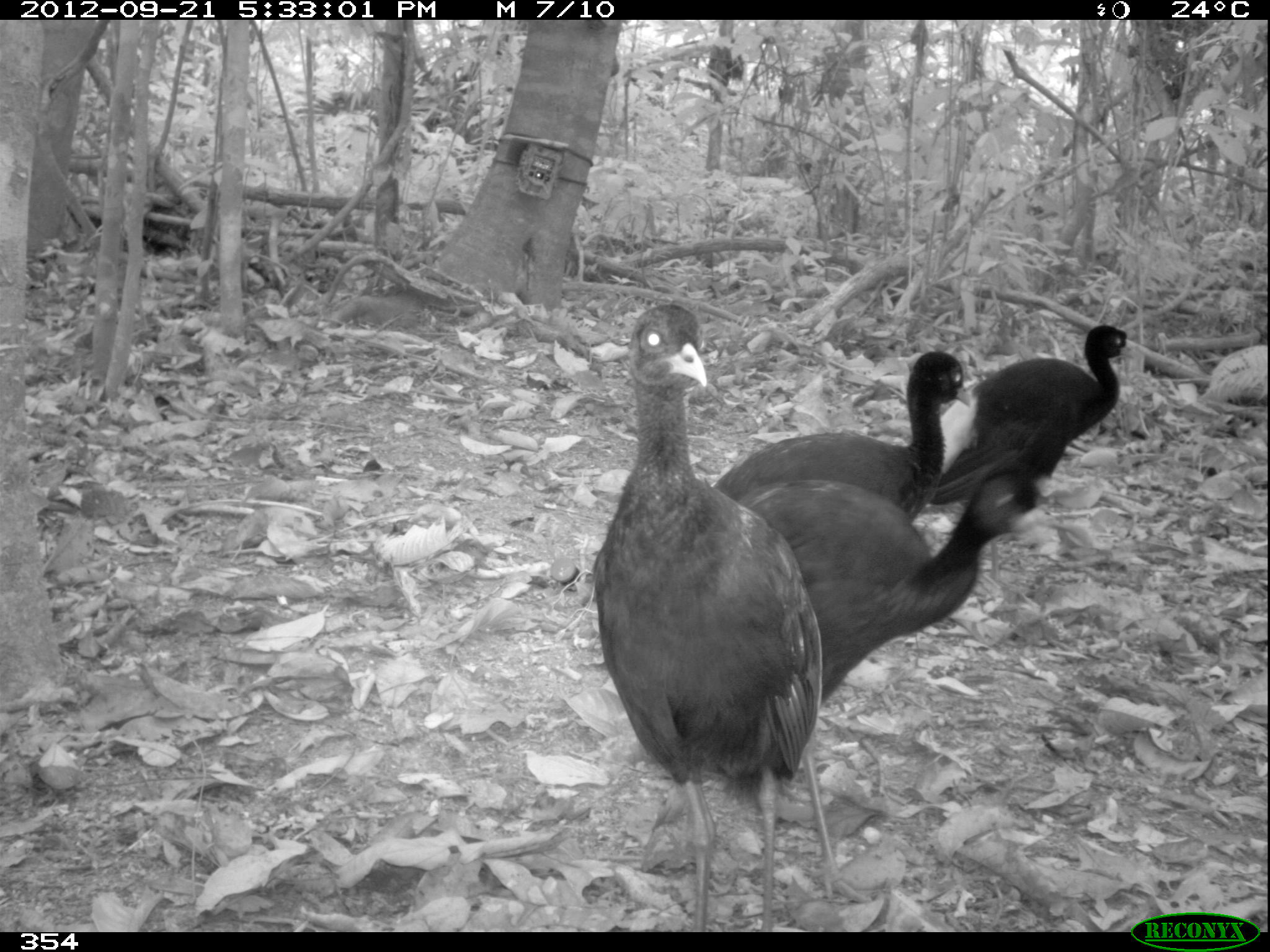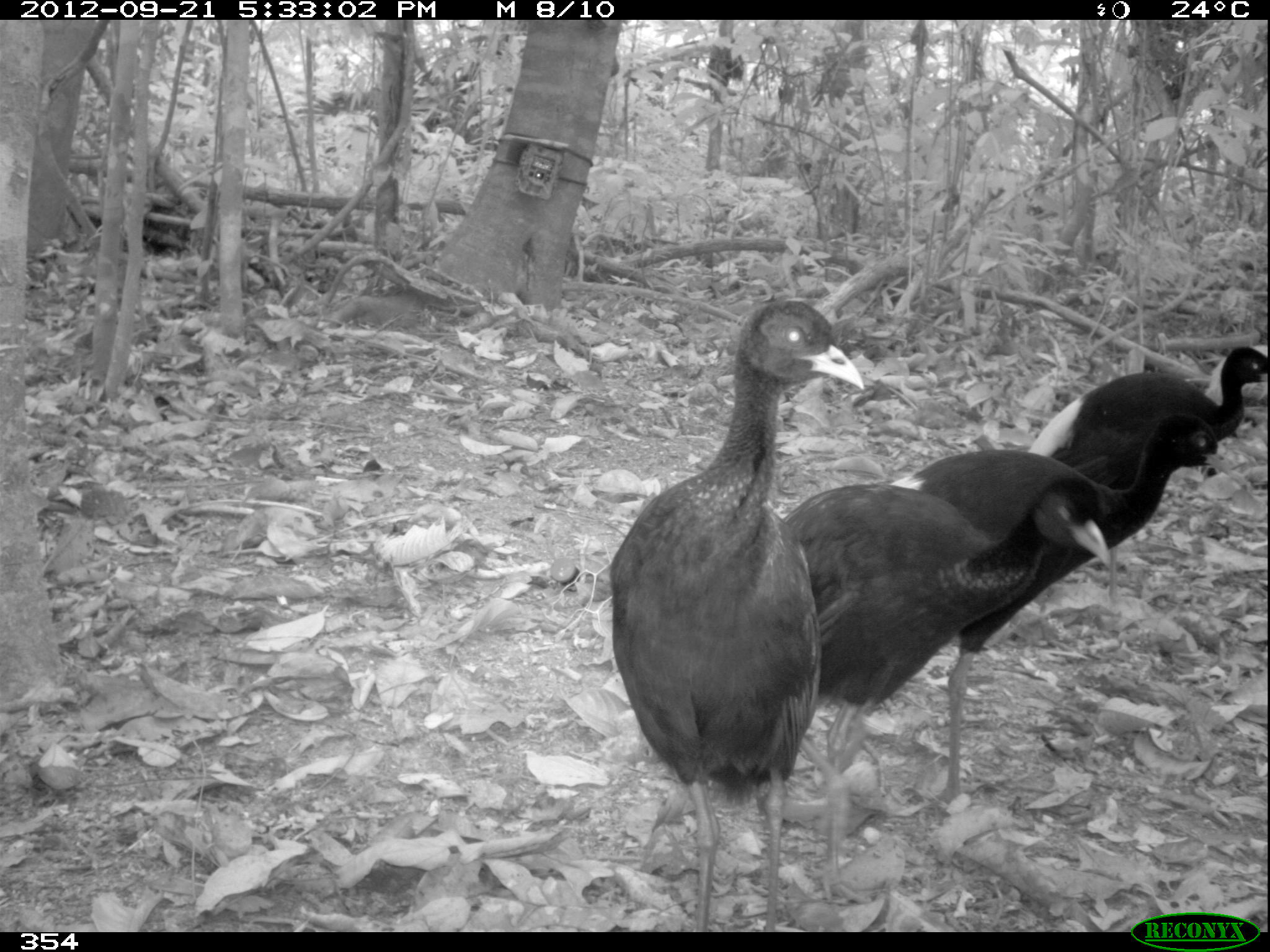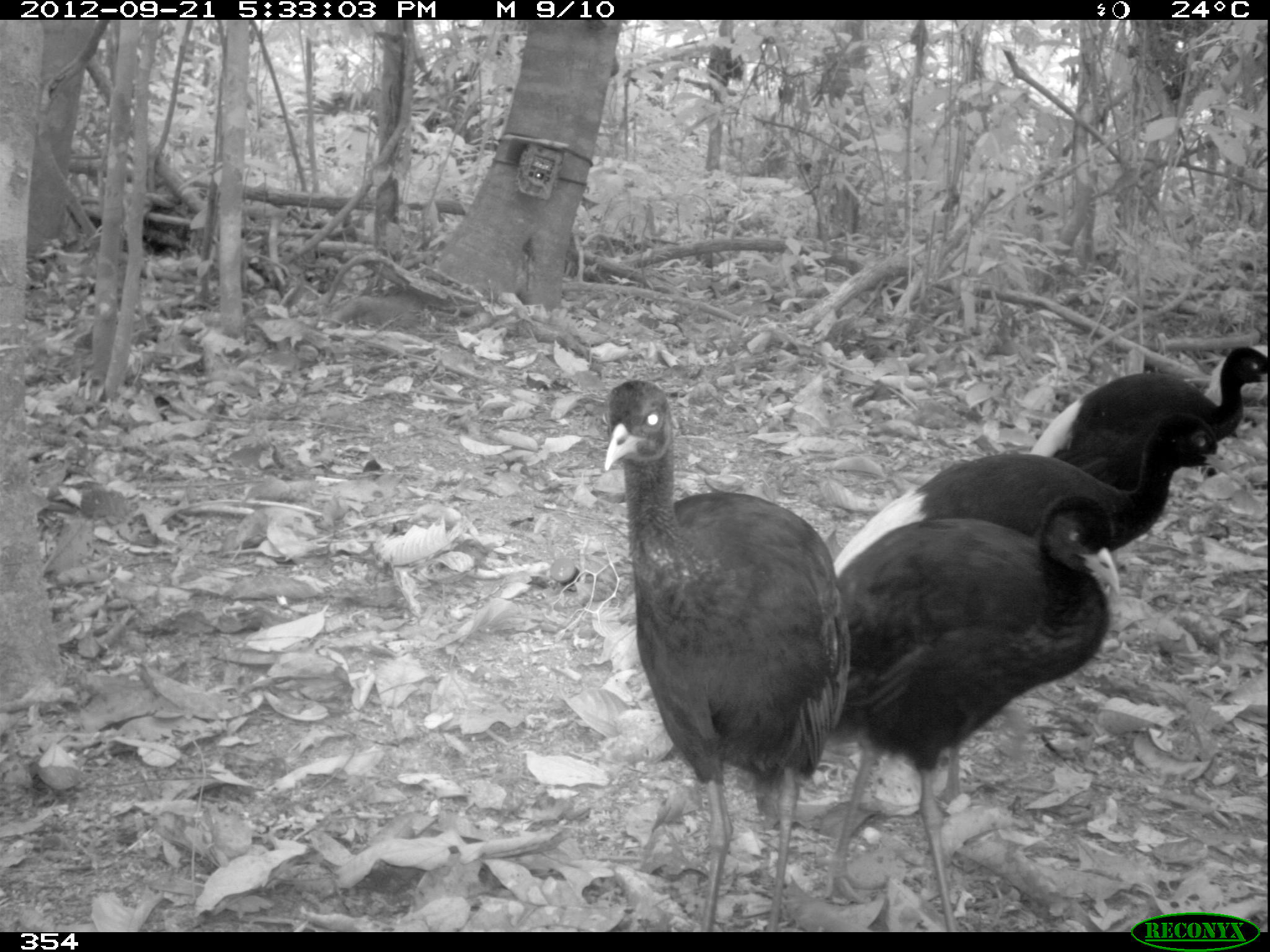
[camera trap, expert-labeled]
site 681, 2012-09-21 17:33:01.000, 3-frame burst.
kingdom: Animalia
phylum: Chordata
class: Aves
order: Gruiformes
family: Psophiidae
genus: Psophia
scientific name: Psophia leucoptera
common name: pale-winged trumpeter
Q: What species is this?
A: Psophia leucoptera (pale-winged trumpeter).